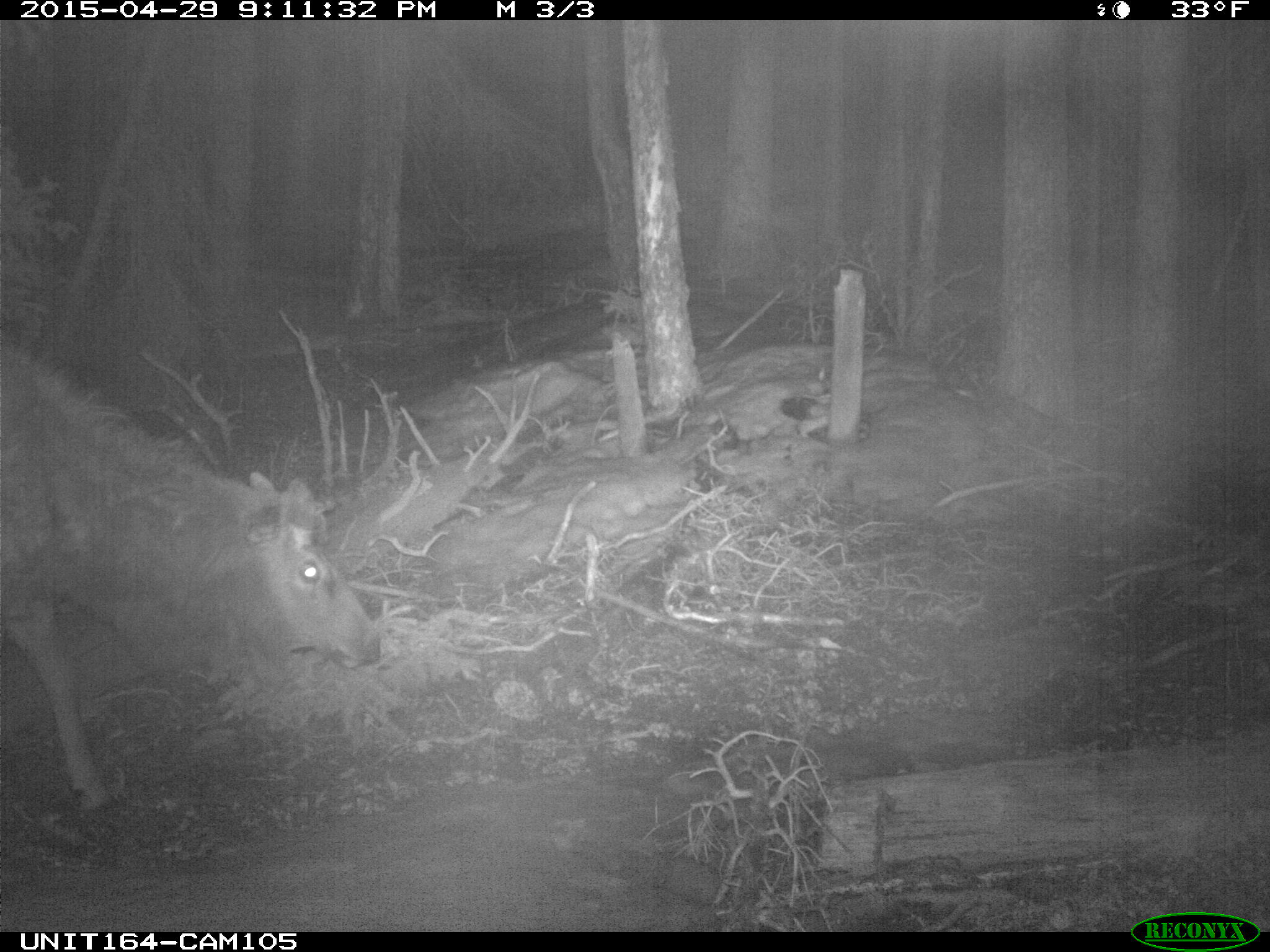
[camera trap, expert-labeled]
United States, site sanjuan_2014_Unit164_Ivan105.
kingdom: Animalia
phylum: Chordata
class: Mammalia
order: Artiodactyla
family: Cervidae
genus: Cervus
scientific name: Cervus elaphus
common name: red deer